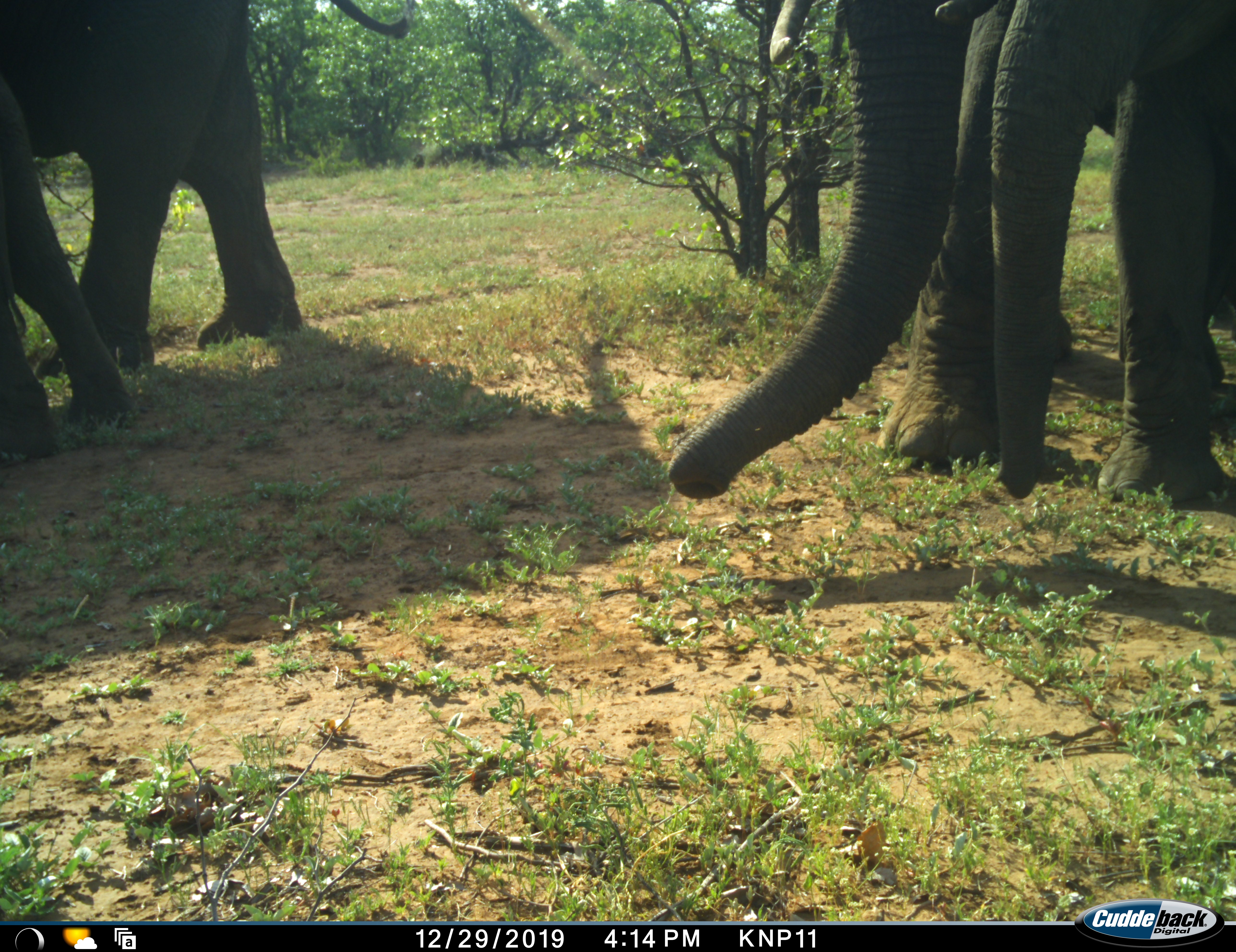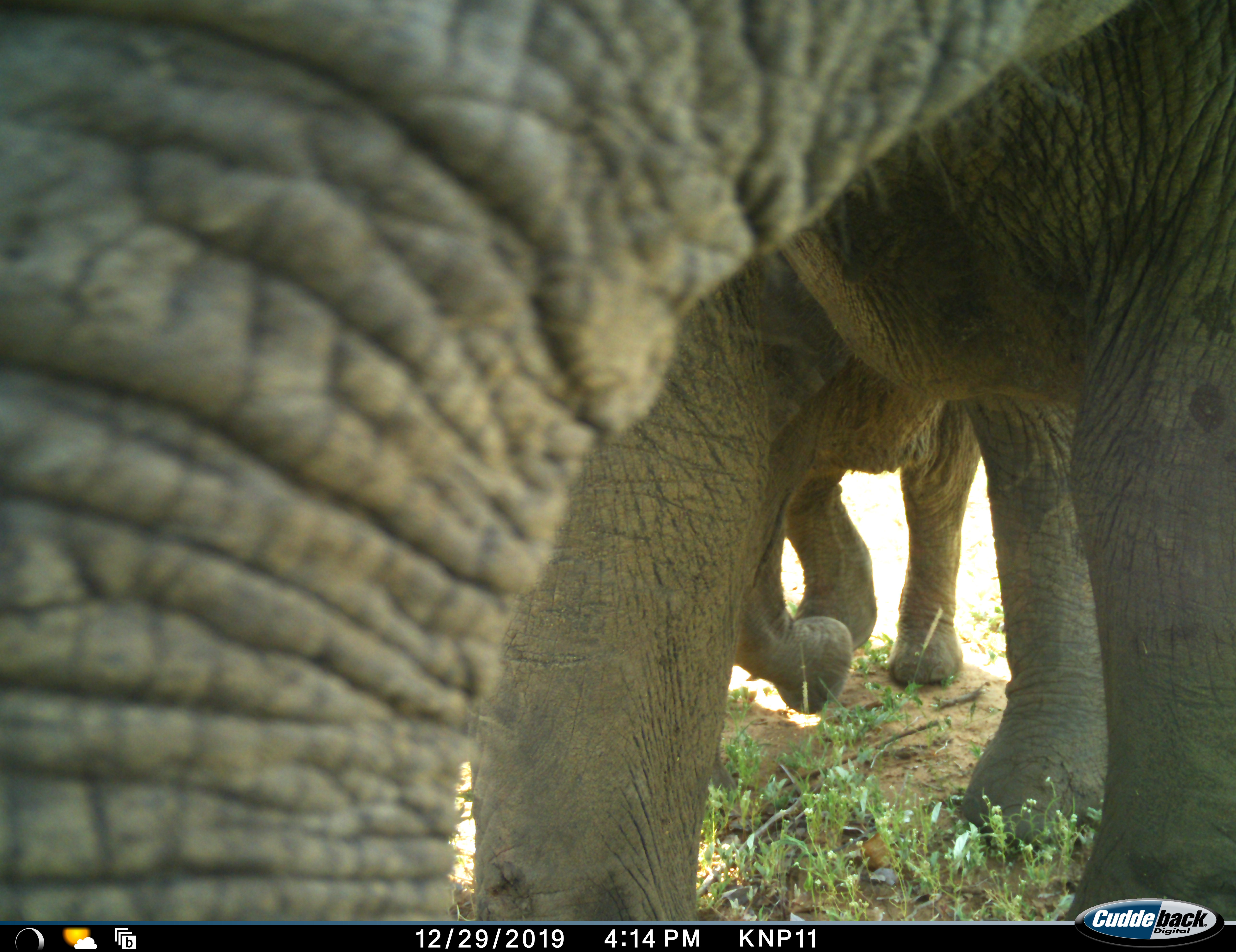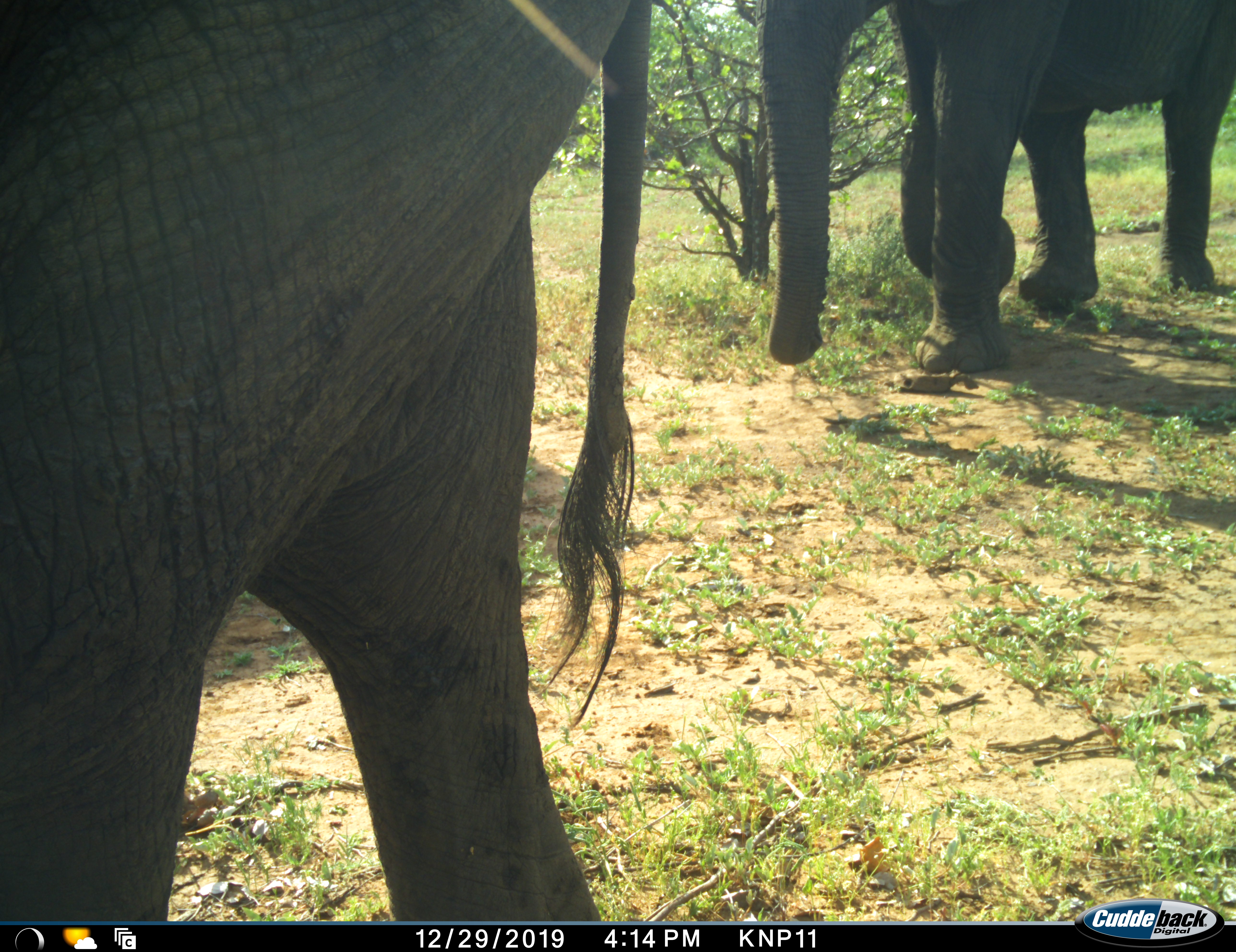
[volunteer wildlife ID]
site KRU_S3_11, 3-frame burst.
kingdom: Animalia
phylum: Chordata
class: Mammalia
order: Proboscidea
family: Elephantidae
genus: Loxodonta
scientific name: Loxodonta africana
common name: african bush elephant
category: elephant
Elephant (african bush elephant) (Loxodonta africana), count 4. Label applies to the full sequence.